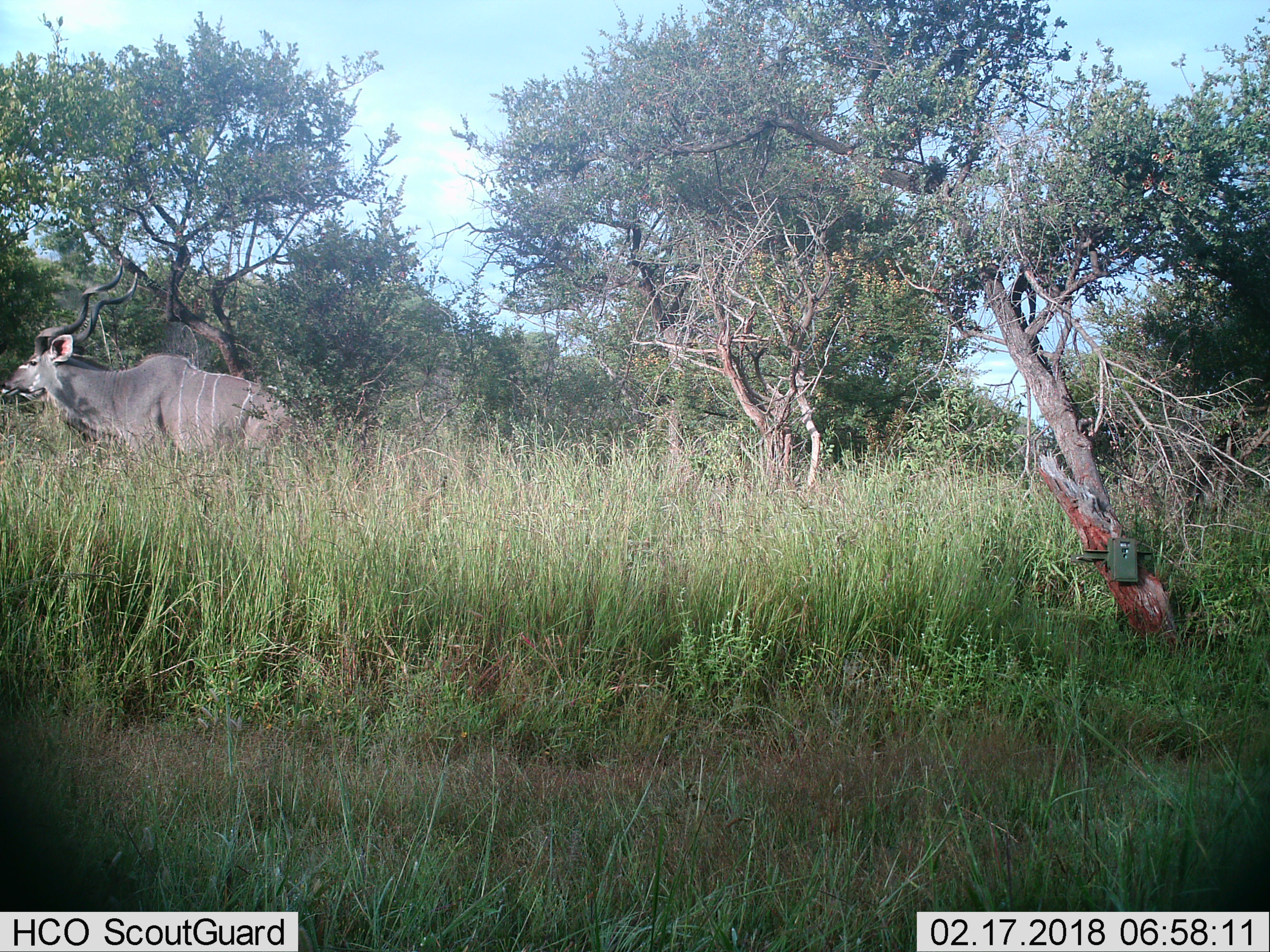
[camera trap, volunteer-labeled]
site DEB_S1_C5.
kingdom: Animalia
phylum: Chordata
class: Mammalia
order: Artiodactyla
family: Bovidae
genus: Tragelaphus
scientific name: Tragelaphus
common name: kudu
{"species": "kudu (Tragelaphus)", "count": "1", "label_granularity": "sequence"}